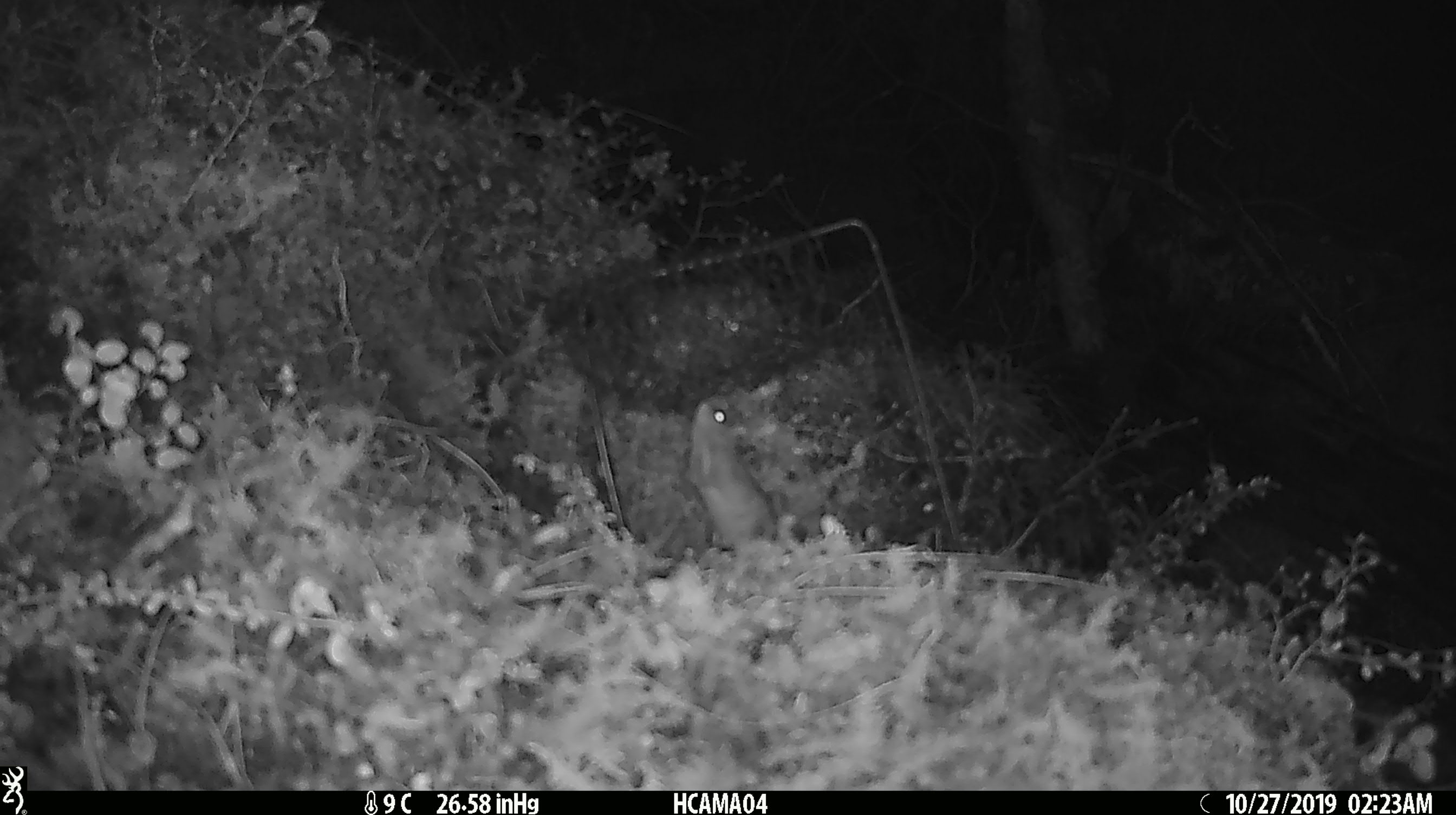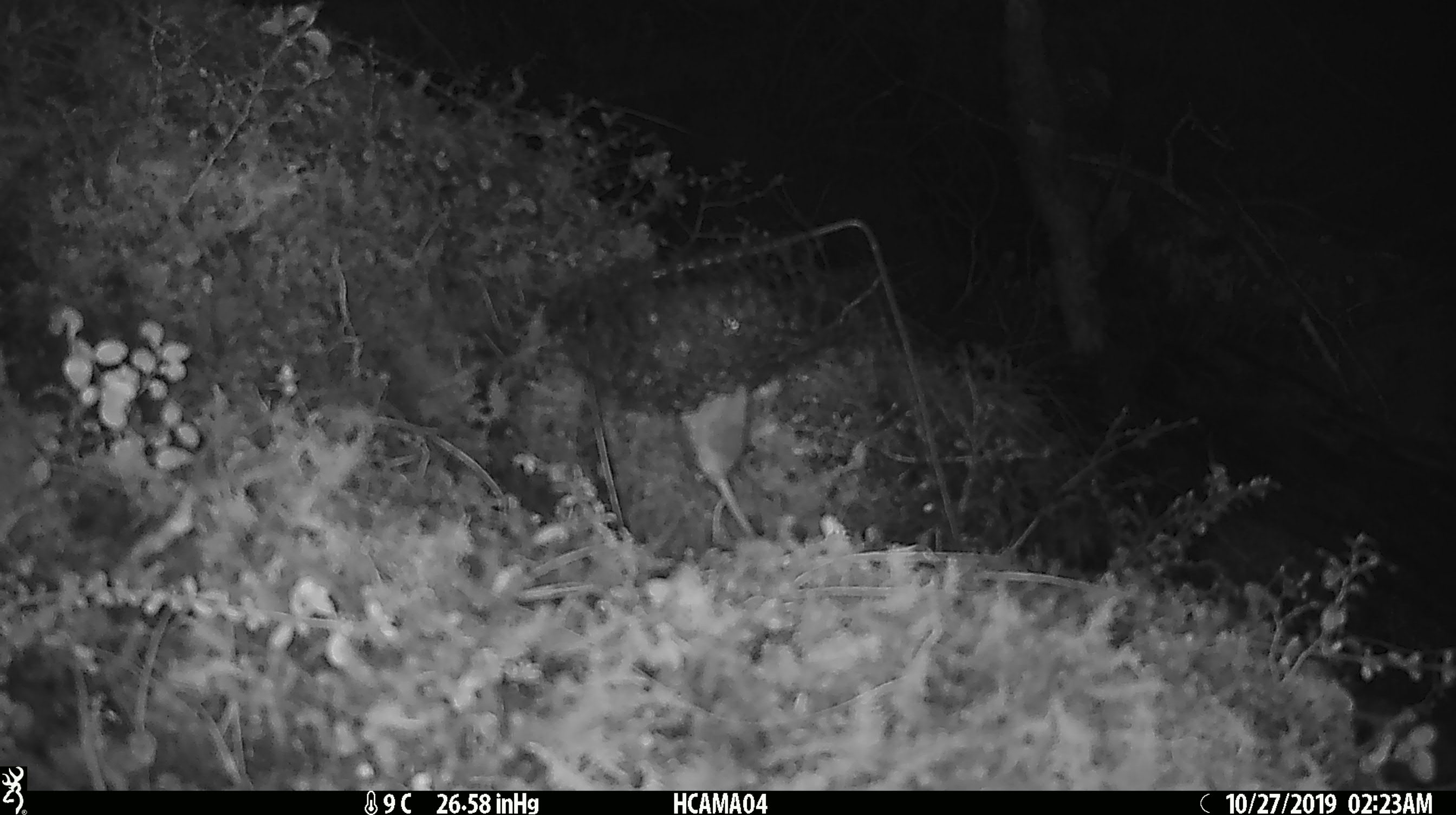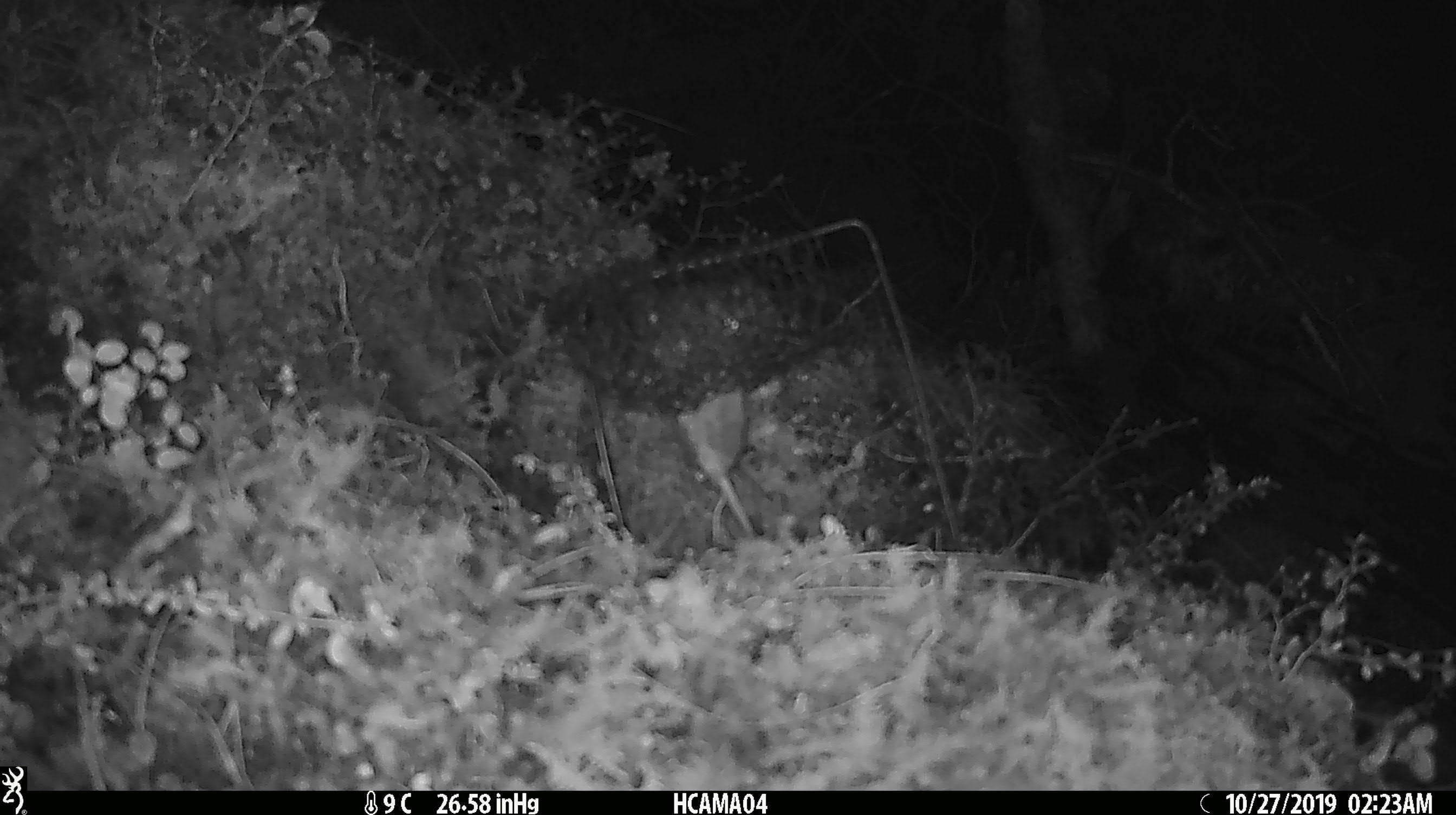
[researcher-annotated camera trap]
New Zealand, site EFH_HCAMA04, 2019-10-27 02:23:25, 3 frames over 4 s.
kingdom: Animalia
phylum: Chordata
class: Mammalia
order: Rodentia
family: Muridae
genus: Mus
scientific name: Mus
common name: mouse